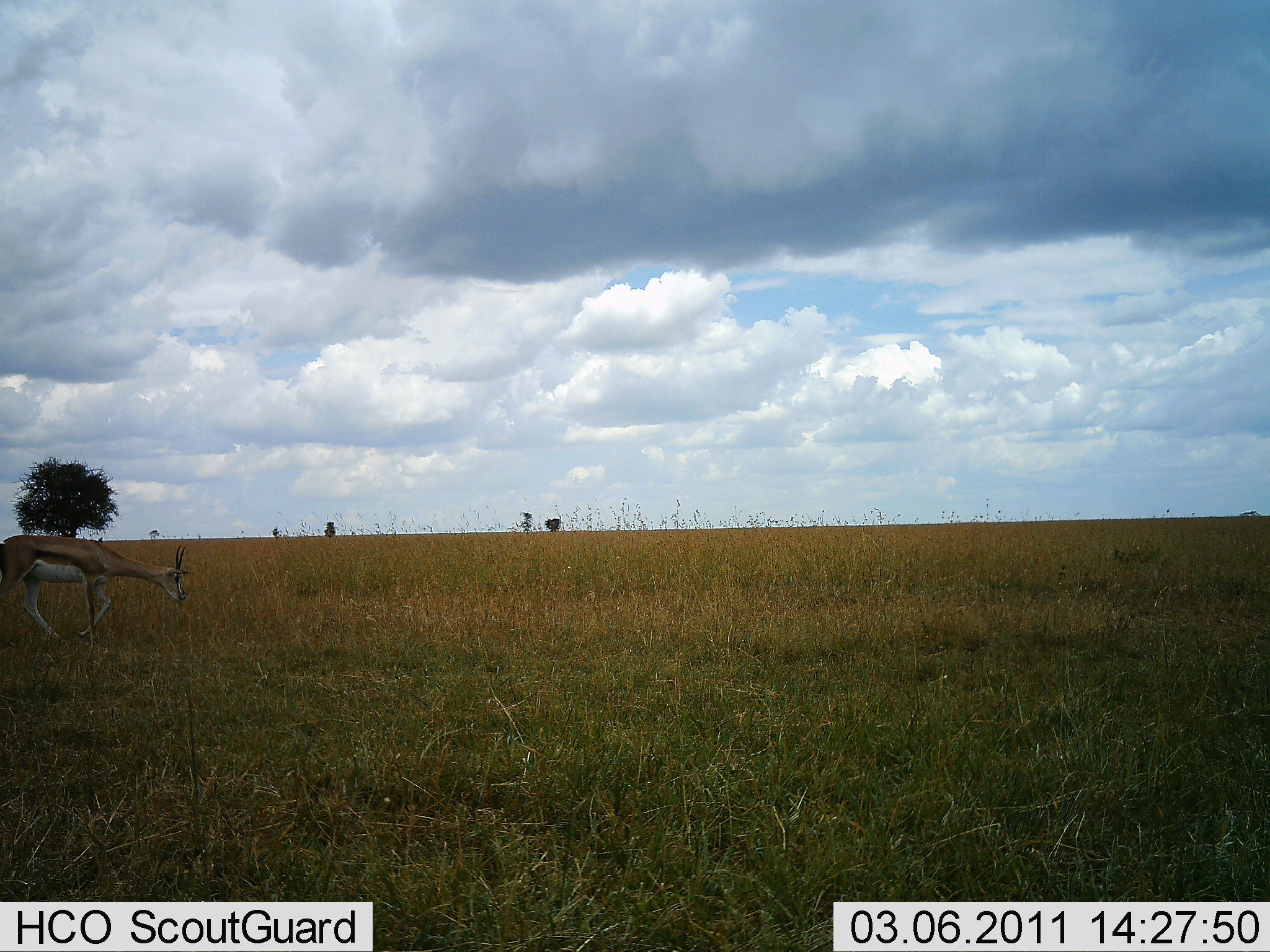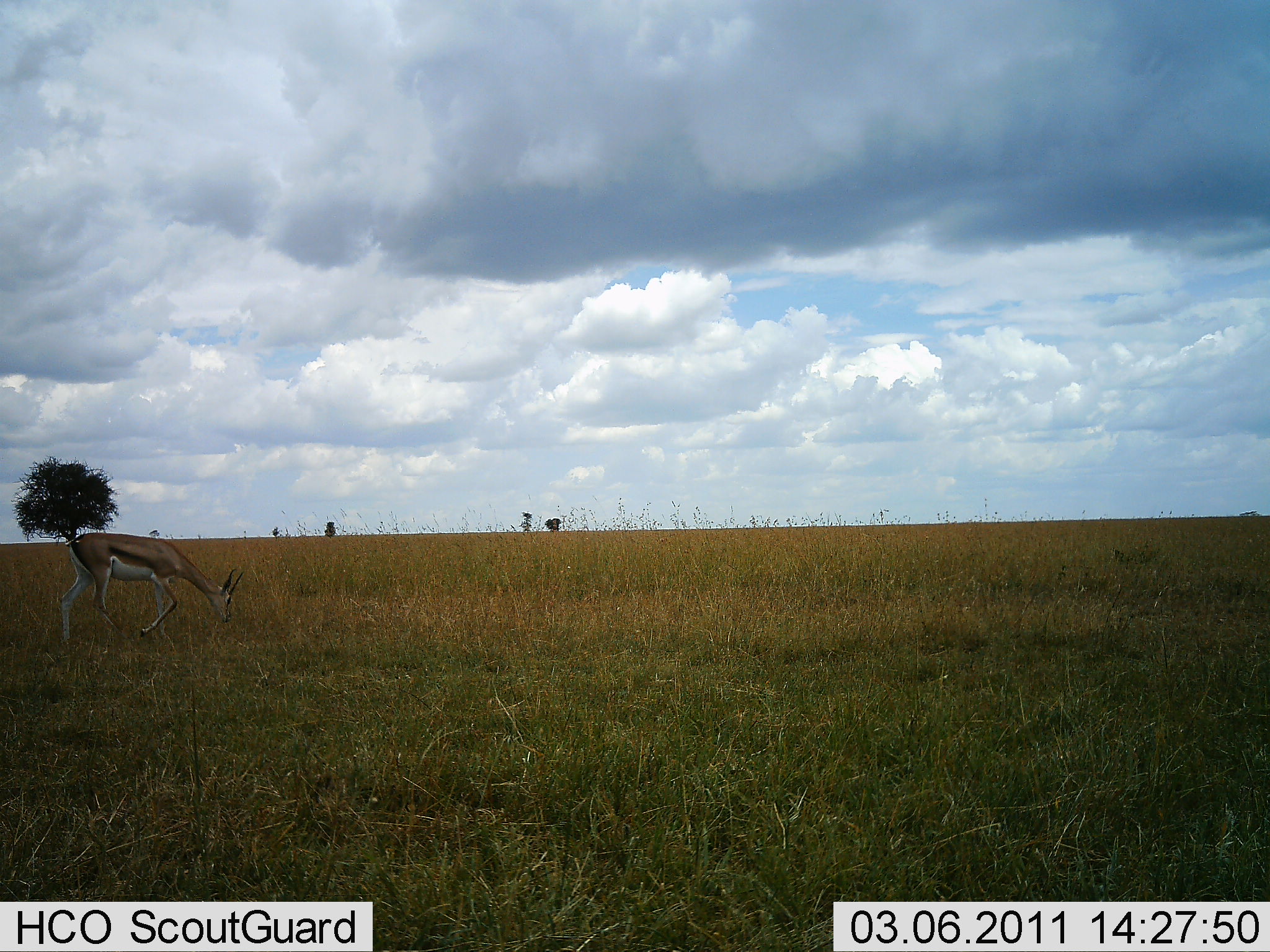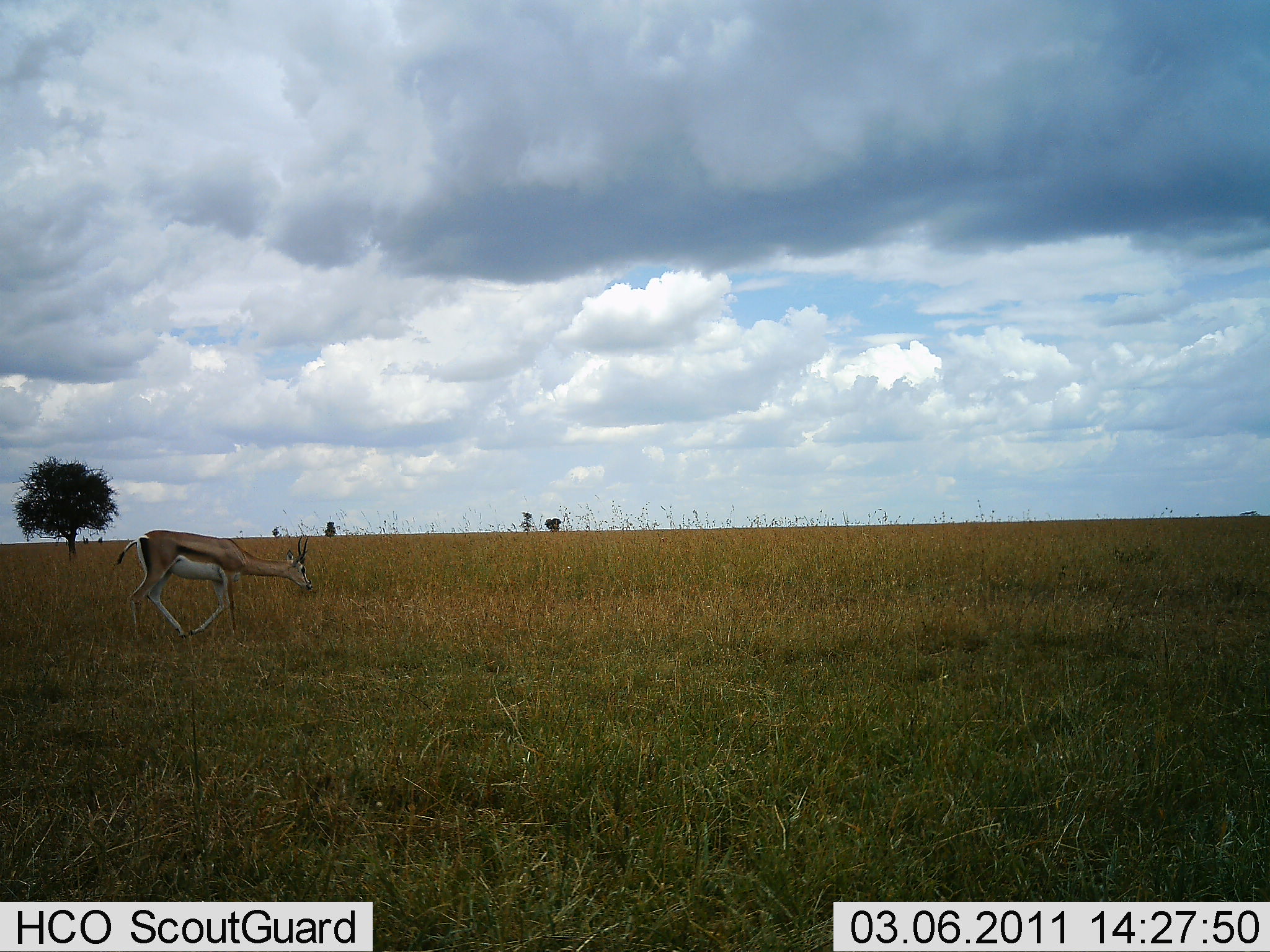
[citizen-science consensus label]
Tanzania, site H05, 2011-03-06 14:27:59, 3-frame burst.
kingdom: Animalia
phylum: Chordata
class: Mammalia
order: Artiodactyla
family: Bovidae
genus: Eudorcas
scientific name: Eudorcas thomsonii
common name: thomson's gazelle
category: gazellethomsons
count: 1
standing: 0%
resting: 0%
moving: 90%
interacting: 0%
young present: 0%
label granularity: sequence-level